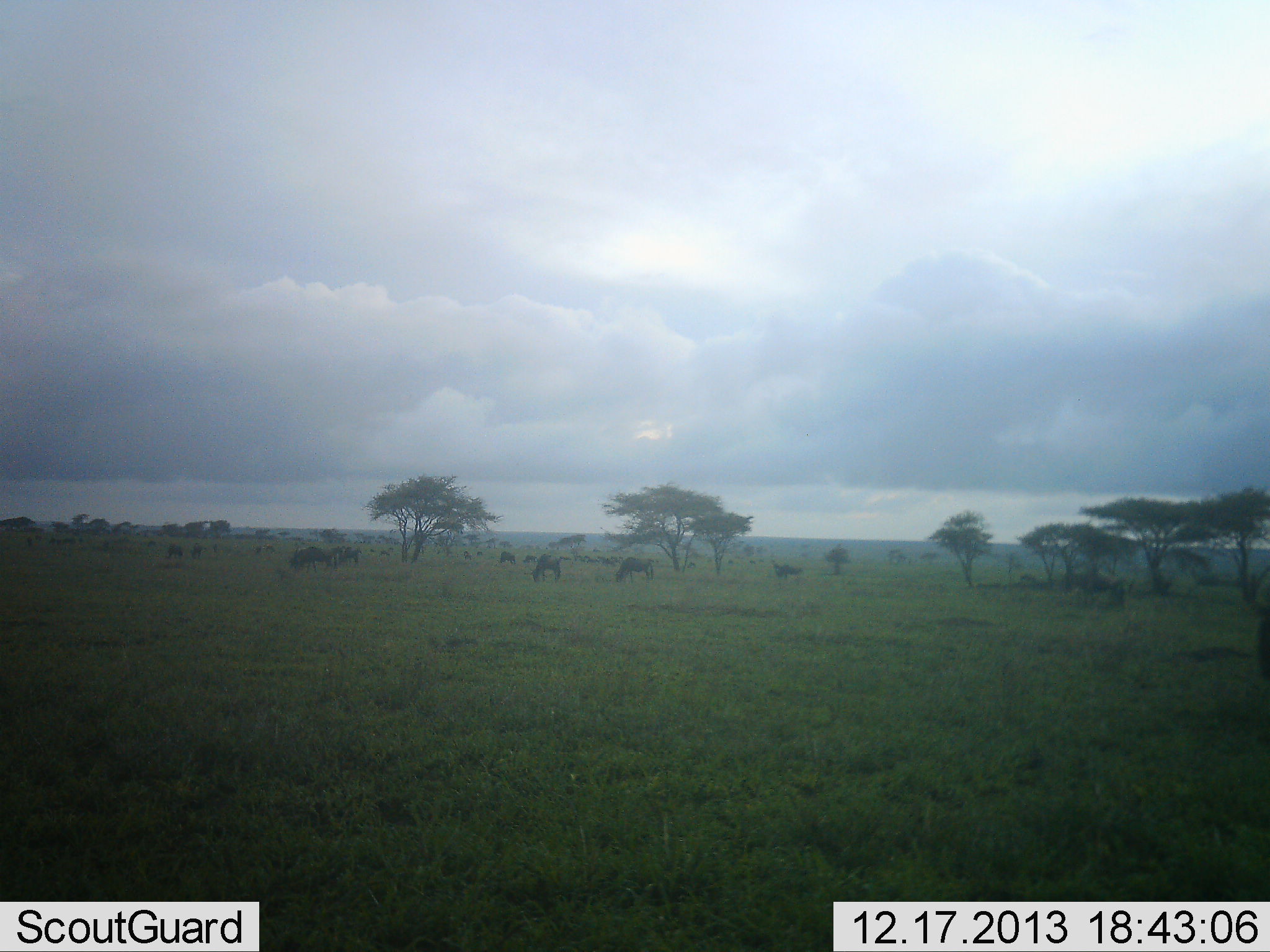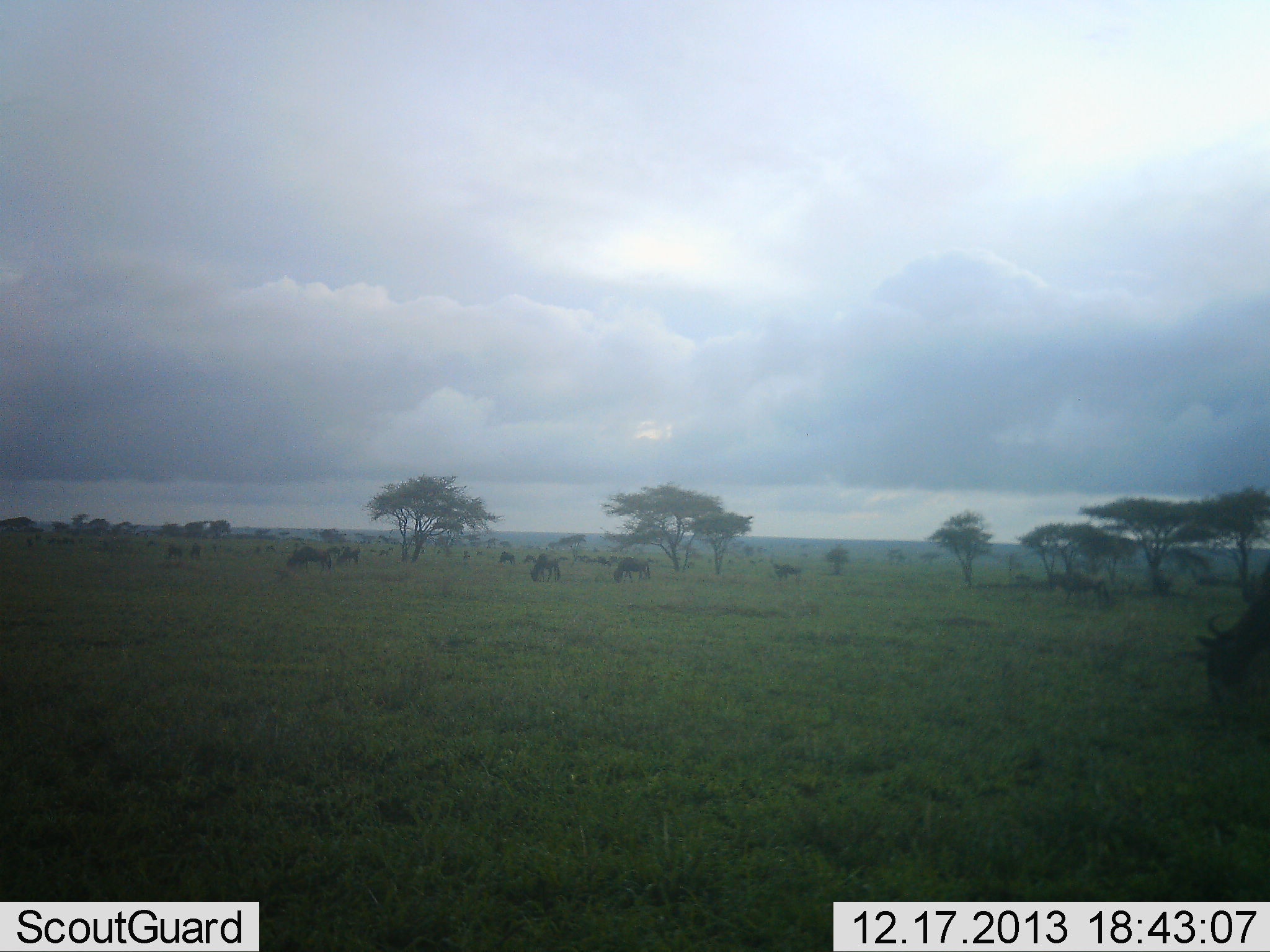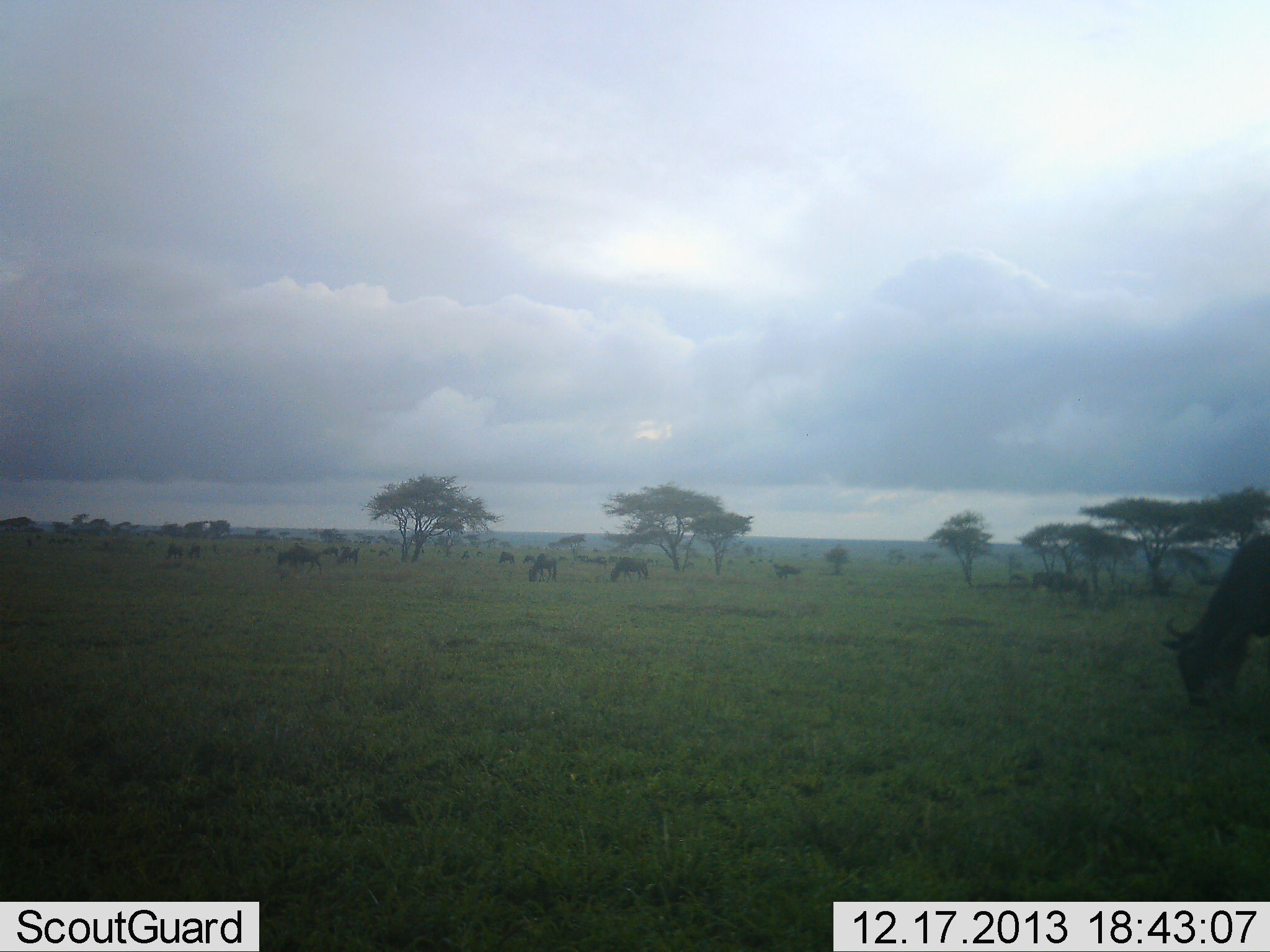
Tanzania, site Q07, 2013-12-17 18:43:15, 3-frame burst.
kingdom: Animalia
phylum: Chordata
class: Mammalia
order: Artiodactyla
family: Bovidae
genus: Connochaetes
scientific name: Connochaetes taurinus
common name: blue wildebeest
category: wildebeest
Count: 11-50.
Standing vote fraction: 30%.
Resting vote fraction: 0%.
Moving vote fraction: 70%.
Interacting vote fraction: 0%.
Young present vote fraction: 0%.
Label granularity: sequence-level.